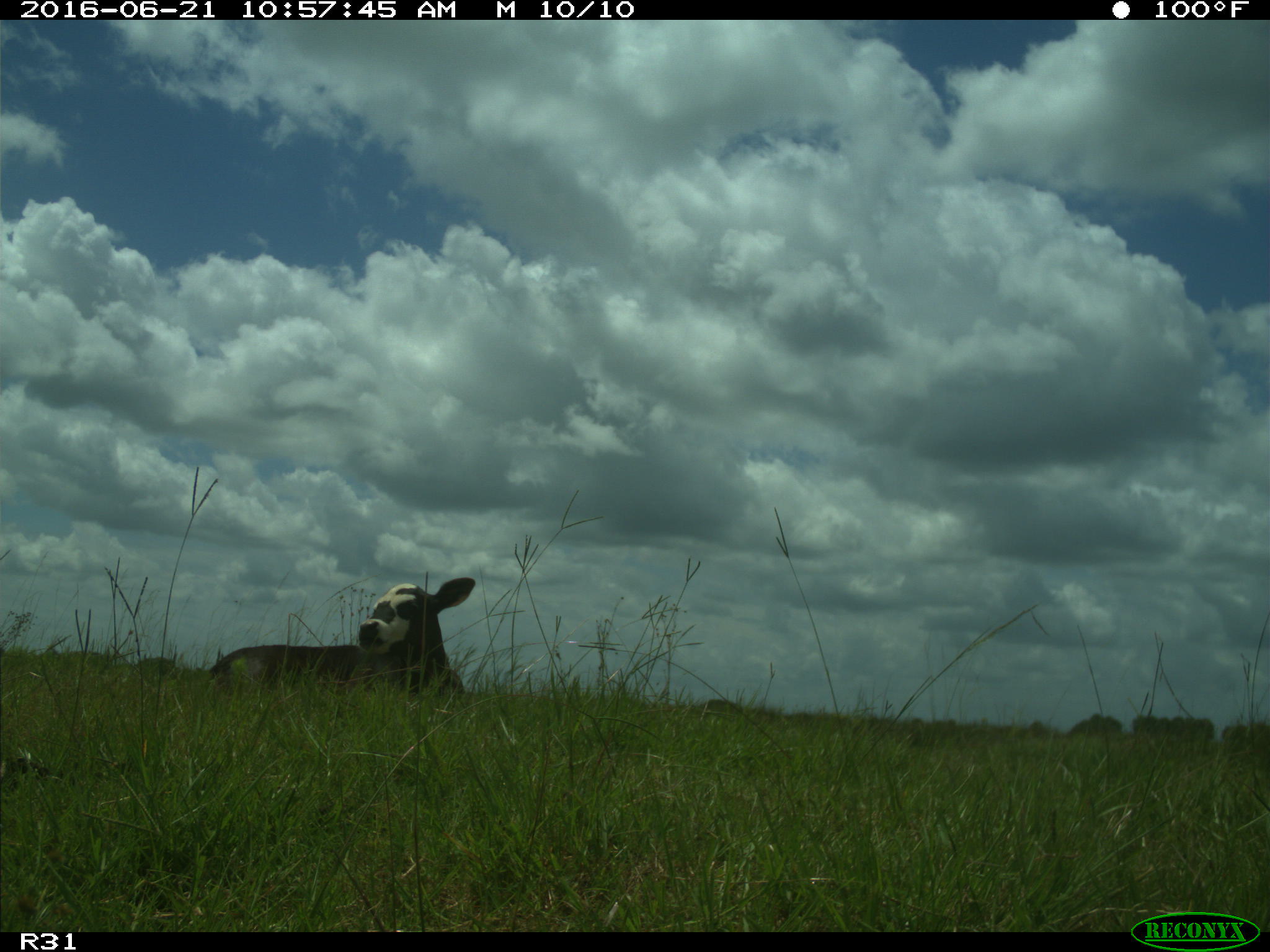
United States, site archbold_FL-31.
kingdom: Animalia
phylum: Chordata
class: Mammalia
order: Artiodactyla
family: Bovidae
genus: Bos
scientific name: Bos taurus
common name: domestic cow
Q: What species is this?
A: Bos taurus (domestic cow).